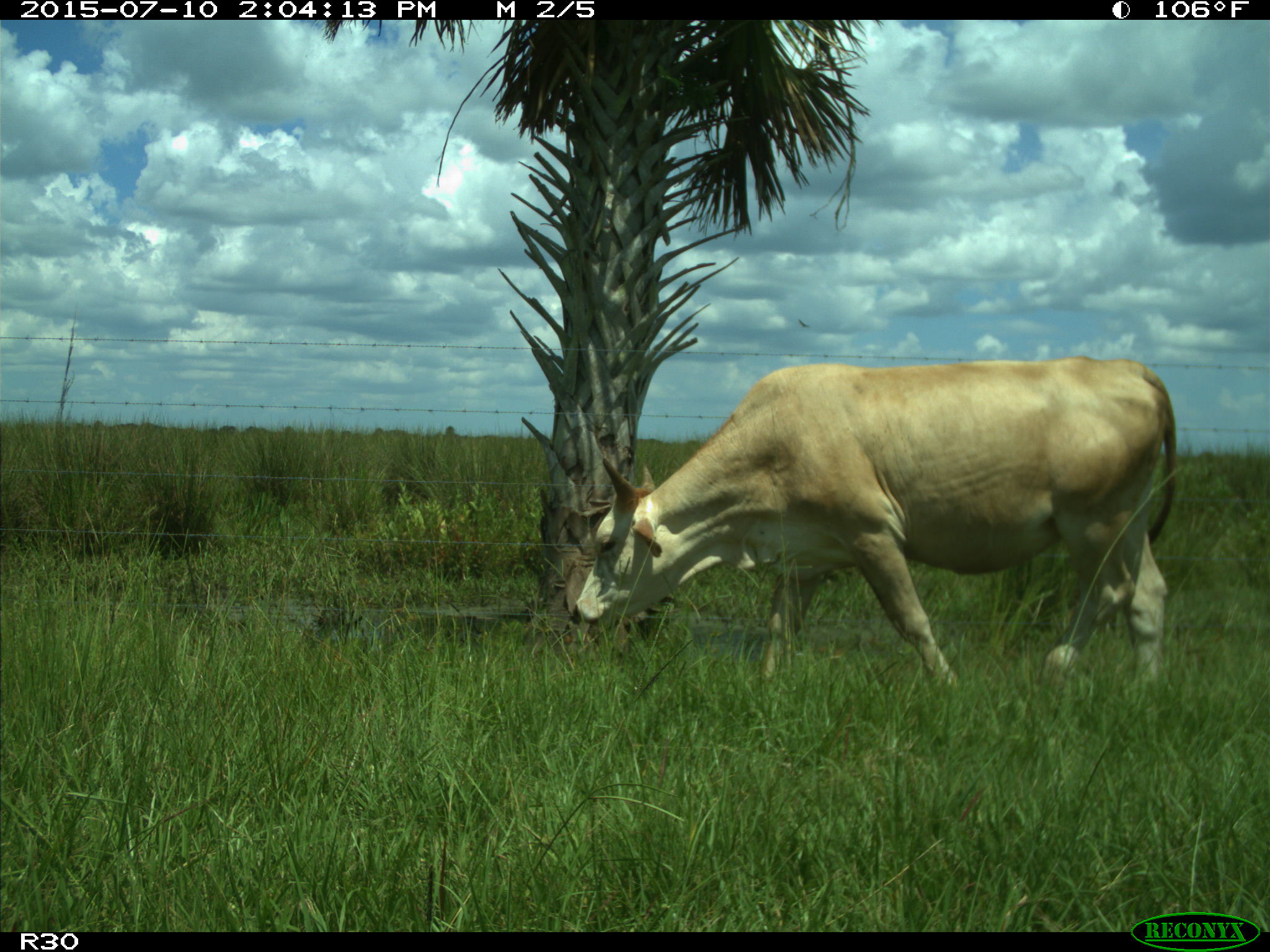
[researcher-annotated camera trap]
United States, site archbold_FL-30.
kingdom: Animalia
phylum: Chordata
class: Mammalia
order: Artiodactyla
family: Bovidae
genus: Bos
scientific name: Bos taurus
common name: domestic cow